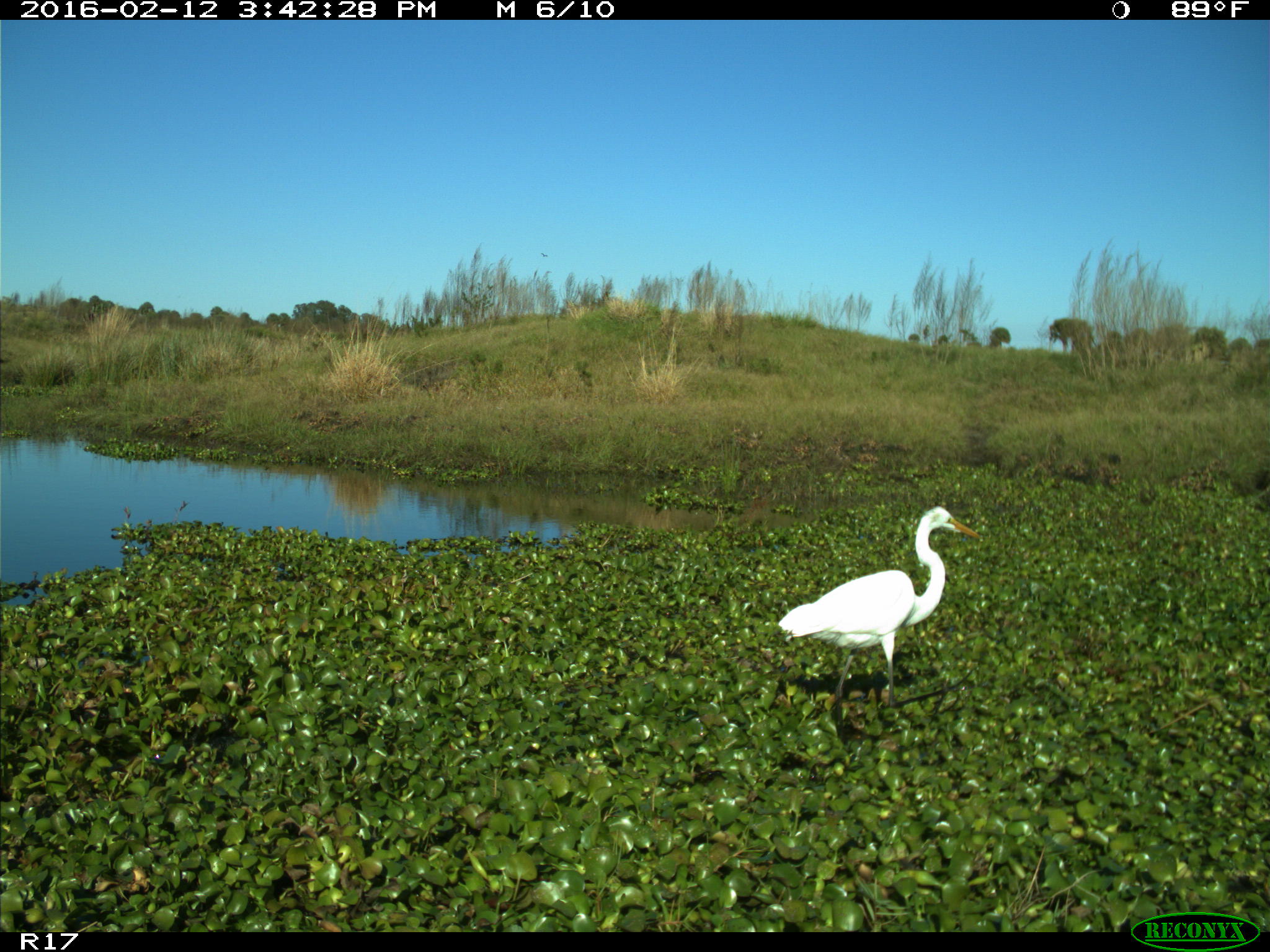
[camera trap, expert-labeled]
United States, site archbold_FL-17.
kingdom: Animalia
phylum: Chordata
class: Aves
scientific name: Aves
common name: birds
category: unidentified bird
Unidentified bird (birds) (Aves).